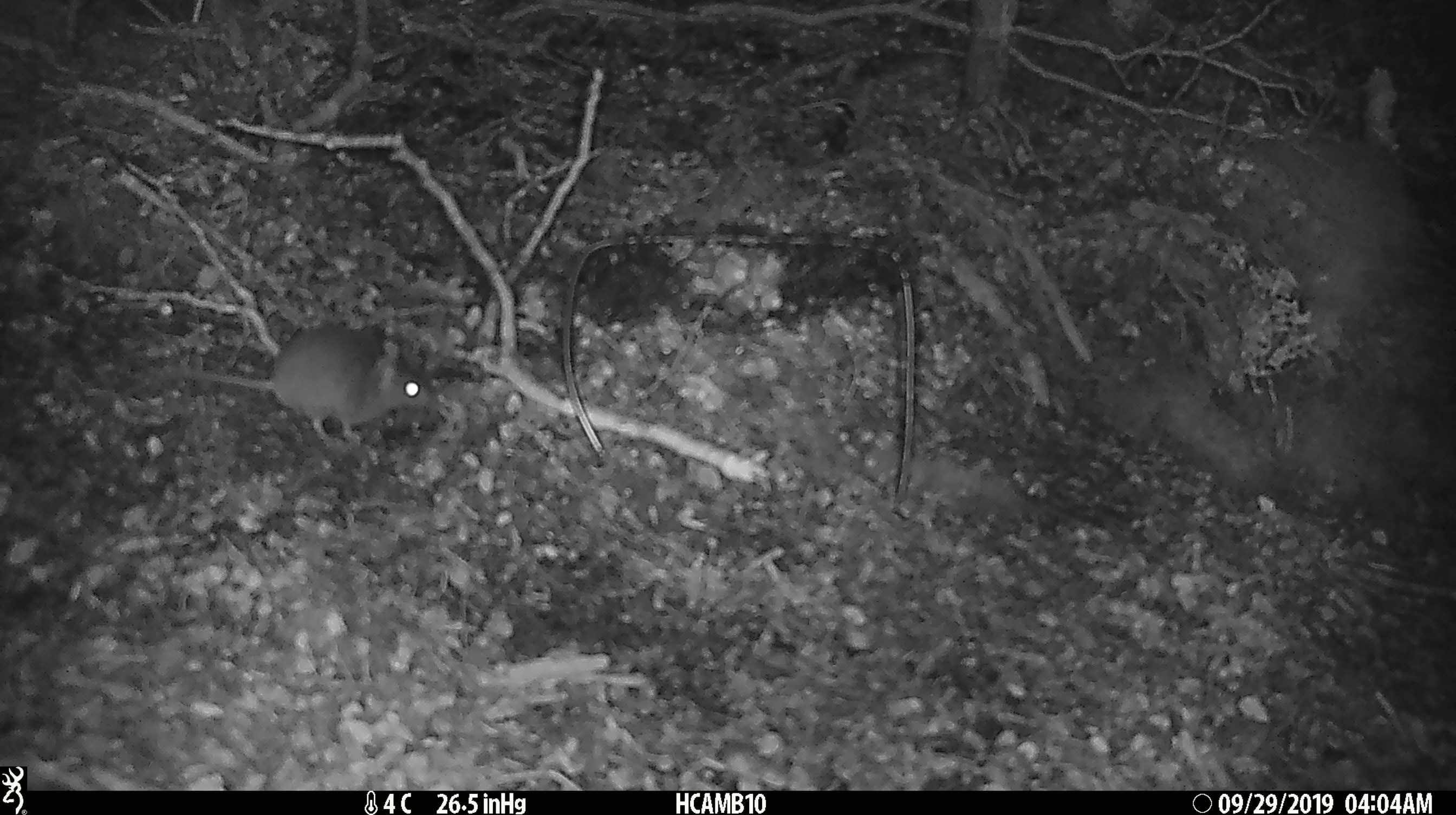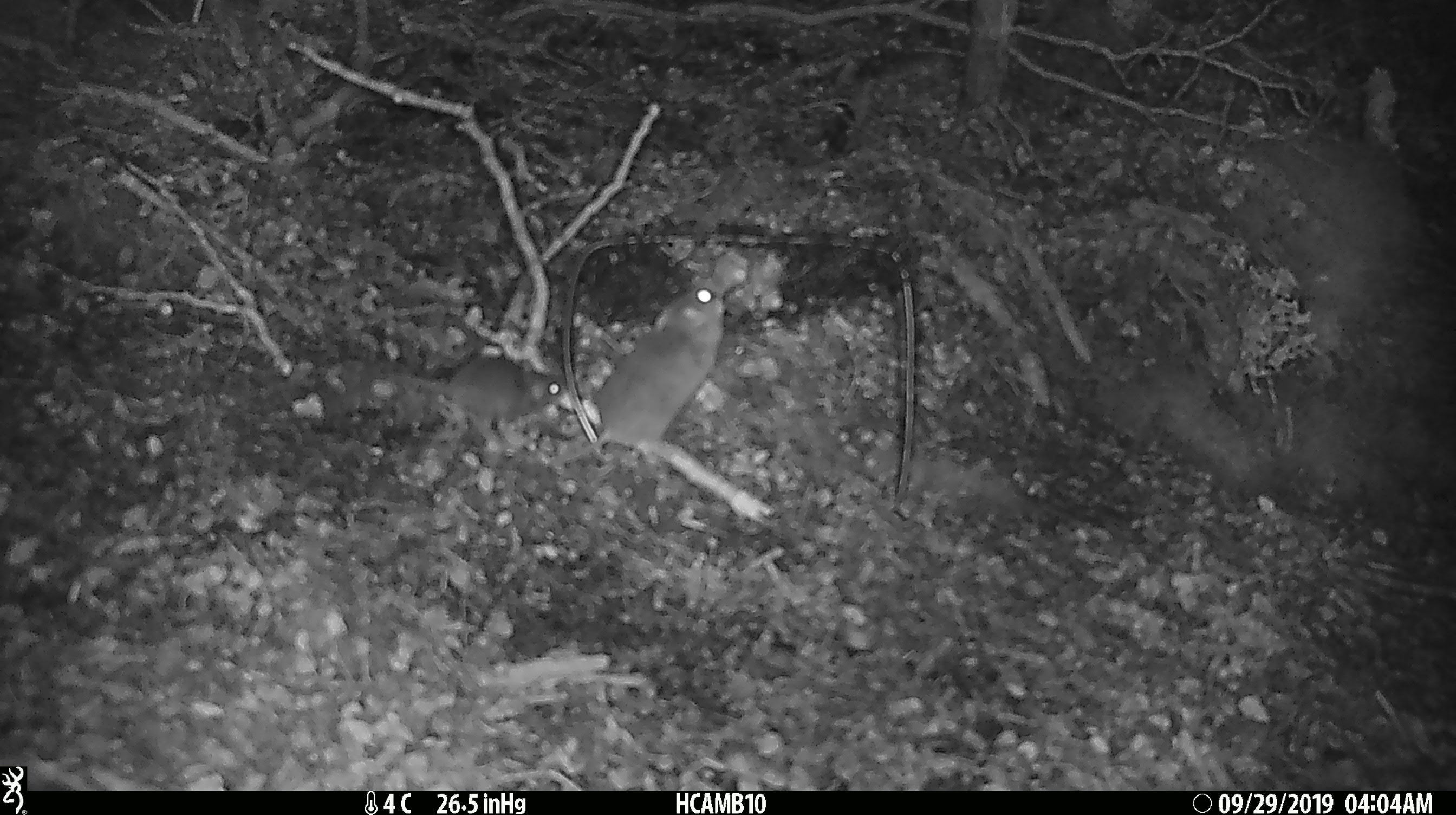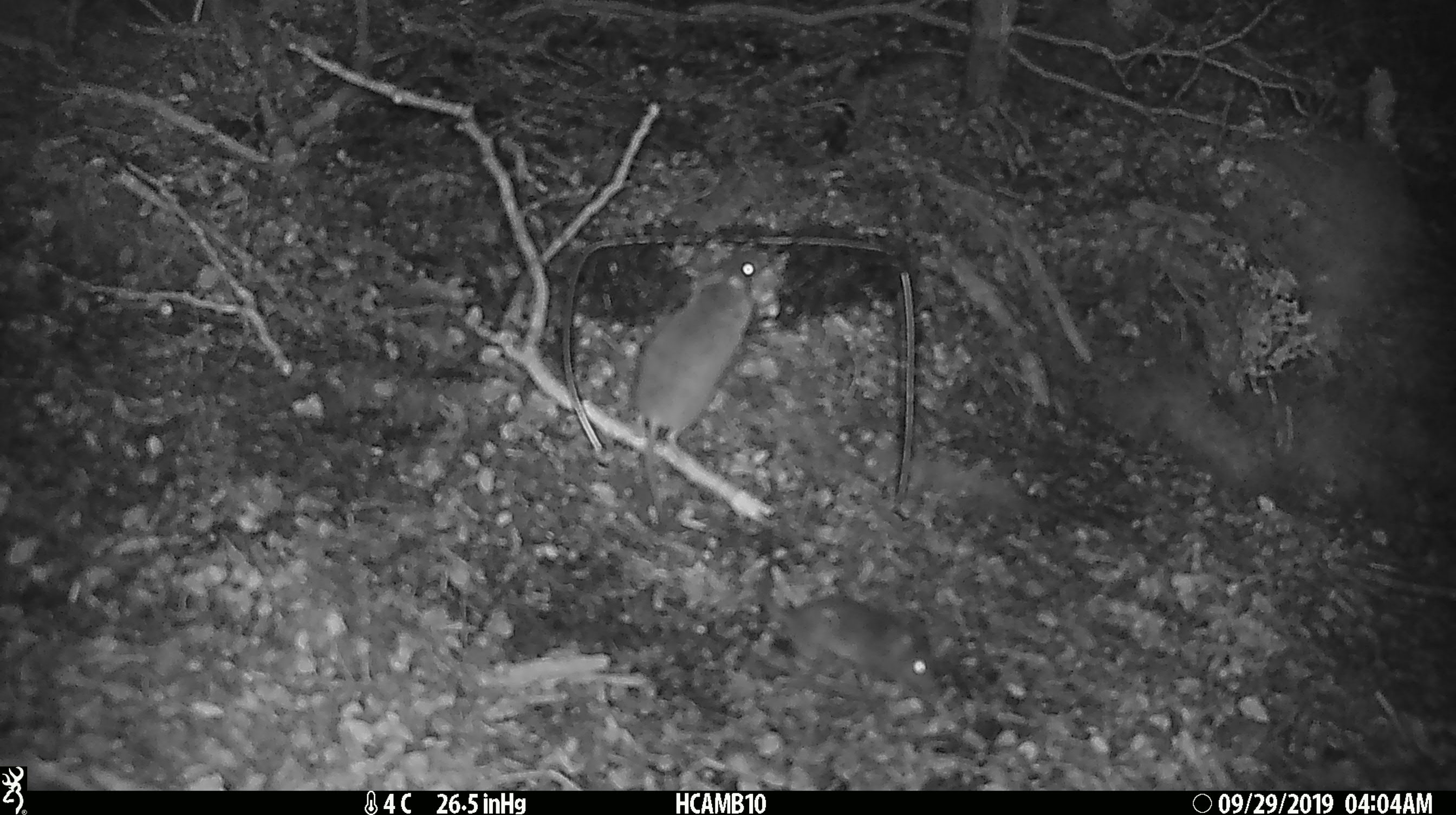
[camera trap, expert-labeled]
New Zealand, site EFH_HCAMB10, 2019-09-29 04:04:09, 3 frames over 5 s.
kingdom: Animalia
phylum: Chordata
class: Mammalia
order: Rodentia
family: Muridae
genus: Mus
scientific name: Mus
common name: mouse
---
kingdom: Animalia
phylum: Chordata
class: Mammalia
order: Rodentia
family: Muridae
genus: Rattus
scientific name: Rattus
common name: rat